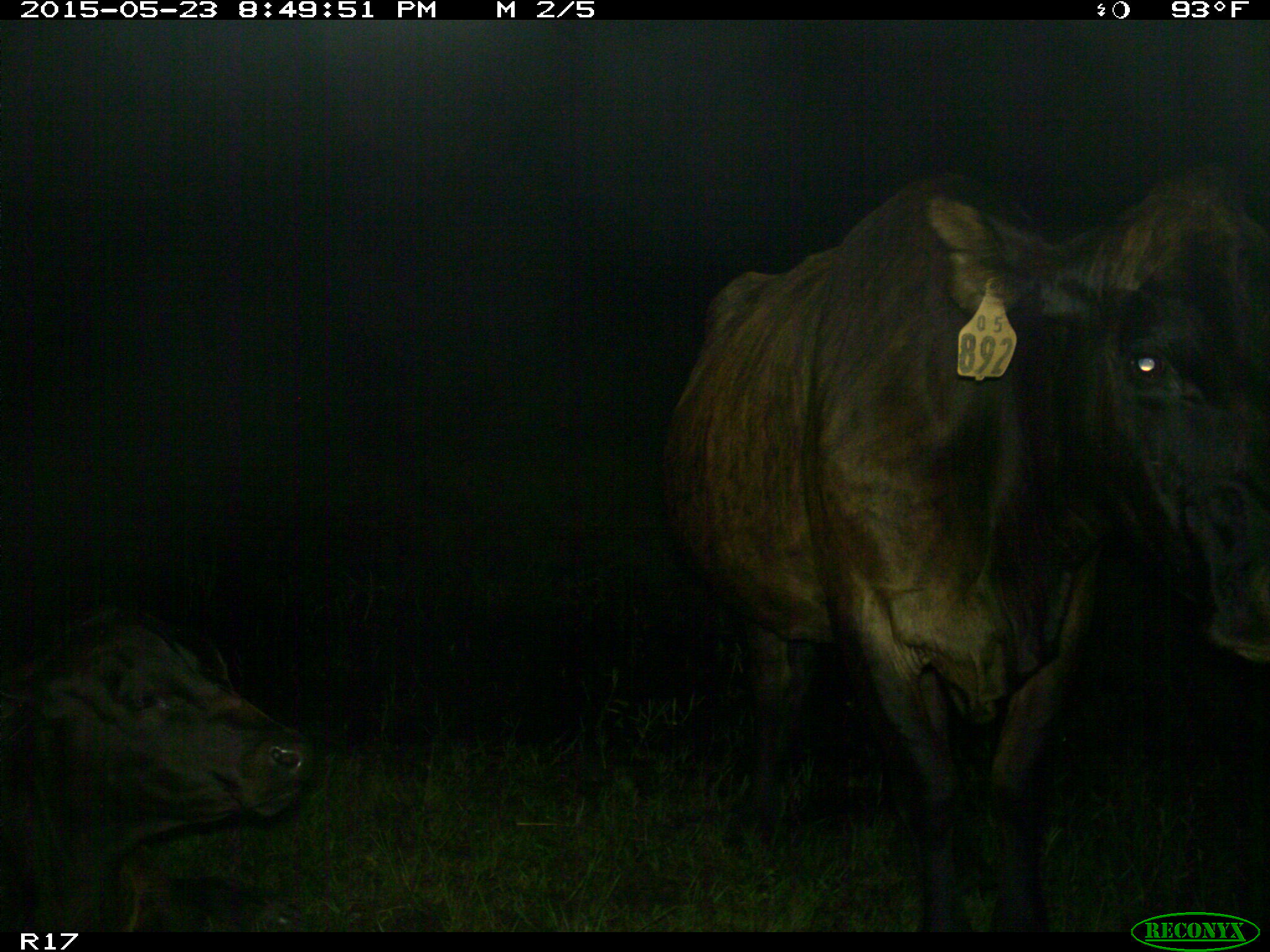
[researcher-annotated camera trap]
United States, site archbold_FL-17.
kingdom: Animalia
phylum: Chordata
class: Mammalia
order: Artiodactyla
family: Bovidae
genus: Bos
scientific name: Bos taurus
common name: domestic cow